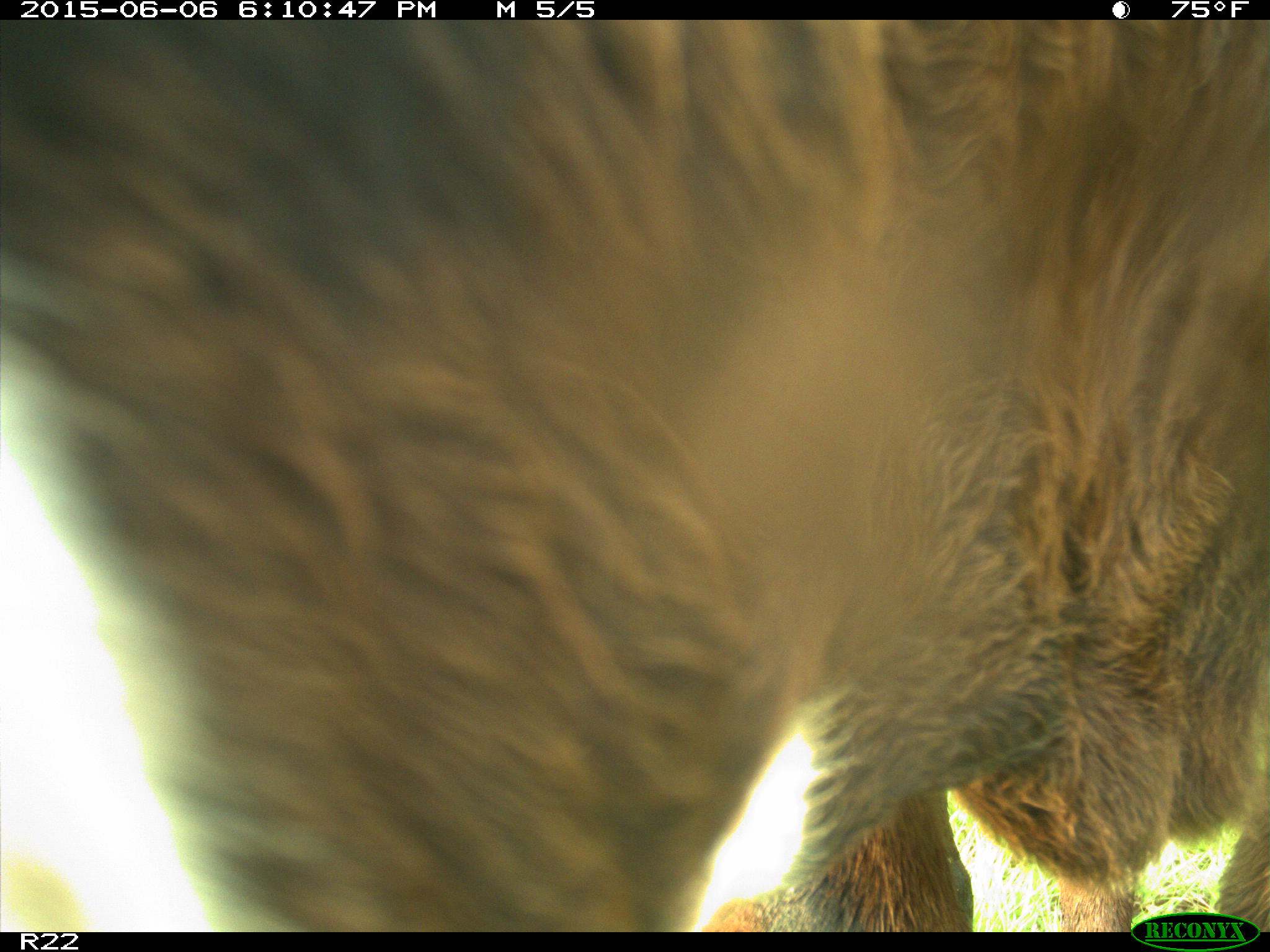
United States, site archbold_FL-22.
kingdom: Animalia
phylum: Chordata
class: Mammalia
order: Artiodactyla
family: Bovidae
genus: Bos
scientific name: Bos taurus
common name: domestic cow